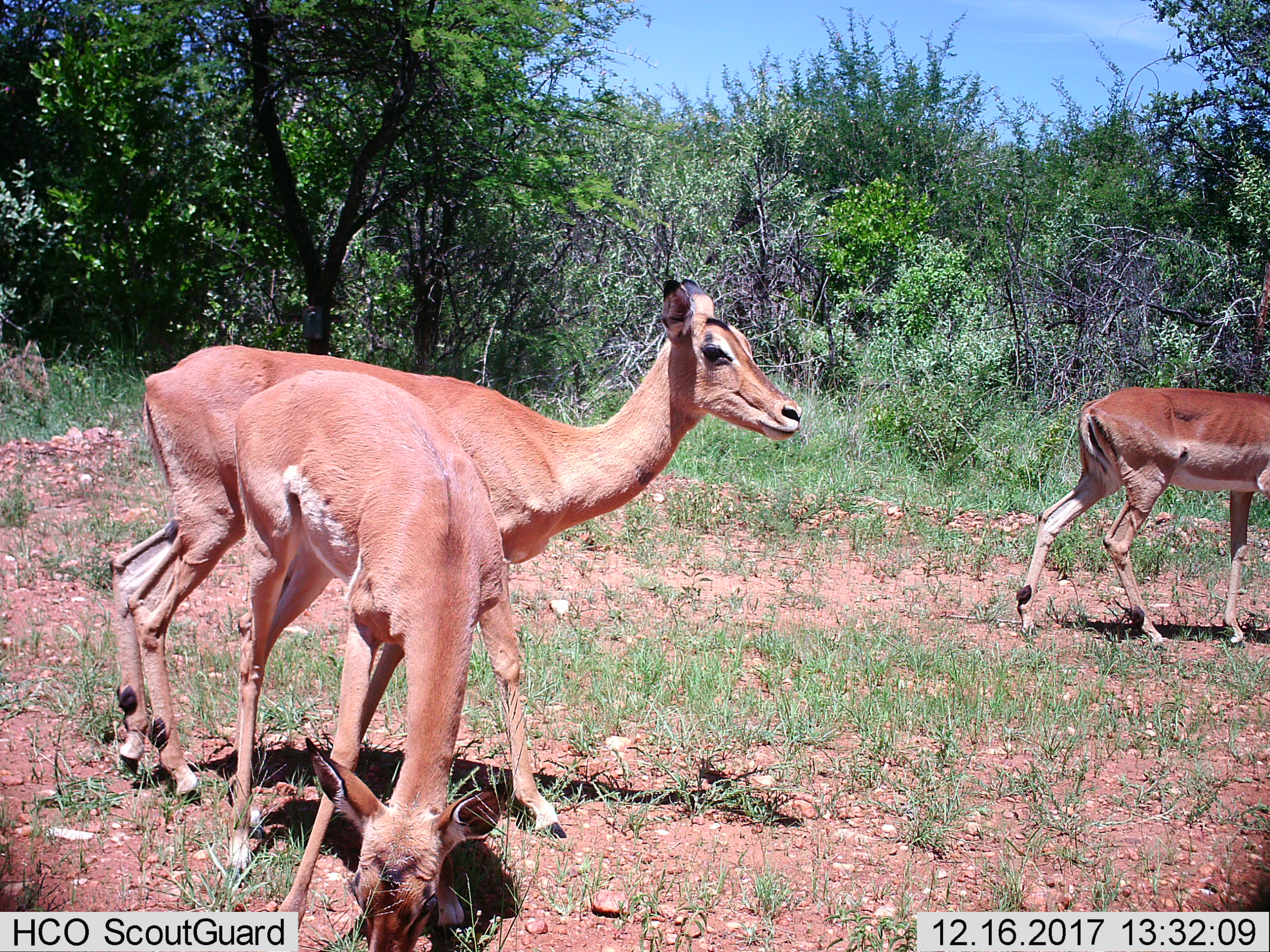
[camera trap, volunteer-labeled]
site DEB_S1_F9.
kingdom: Animalia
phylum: Chordata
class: Mammalia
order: Artiodactyla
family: Bovidae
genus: Aepyceros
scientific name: Aepyceros melampus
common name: impala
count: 3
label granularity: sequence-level